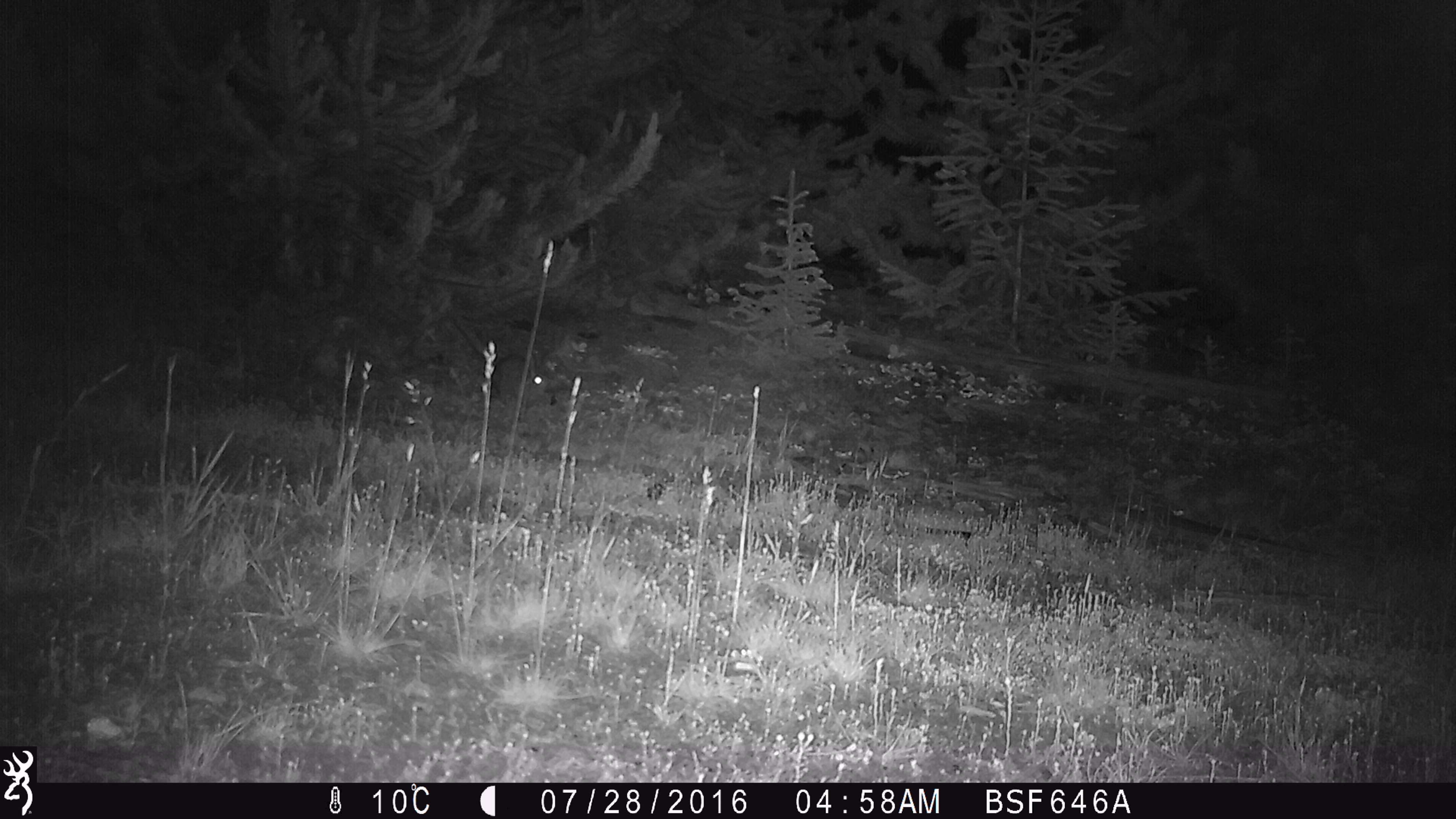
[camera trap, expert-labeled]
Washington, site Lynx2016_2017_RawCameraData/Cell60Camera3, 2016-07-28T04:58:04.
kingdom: Animalia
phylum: Chordata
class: Mammalia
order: Lagomorpha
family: Leporidae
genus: Lepus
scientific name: Lepus americanus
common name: snowshoe hare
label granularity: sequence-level